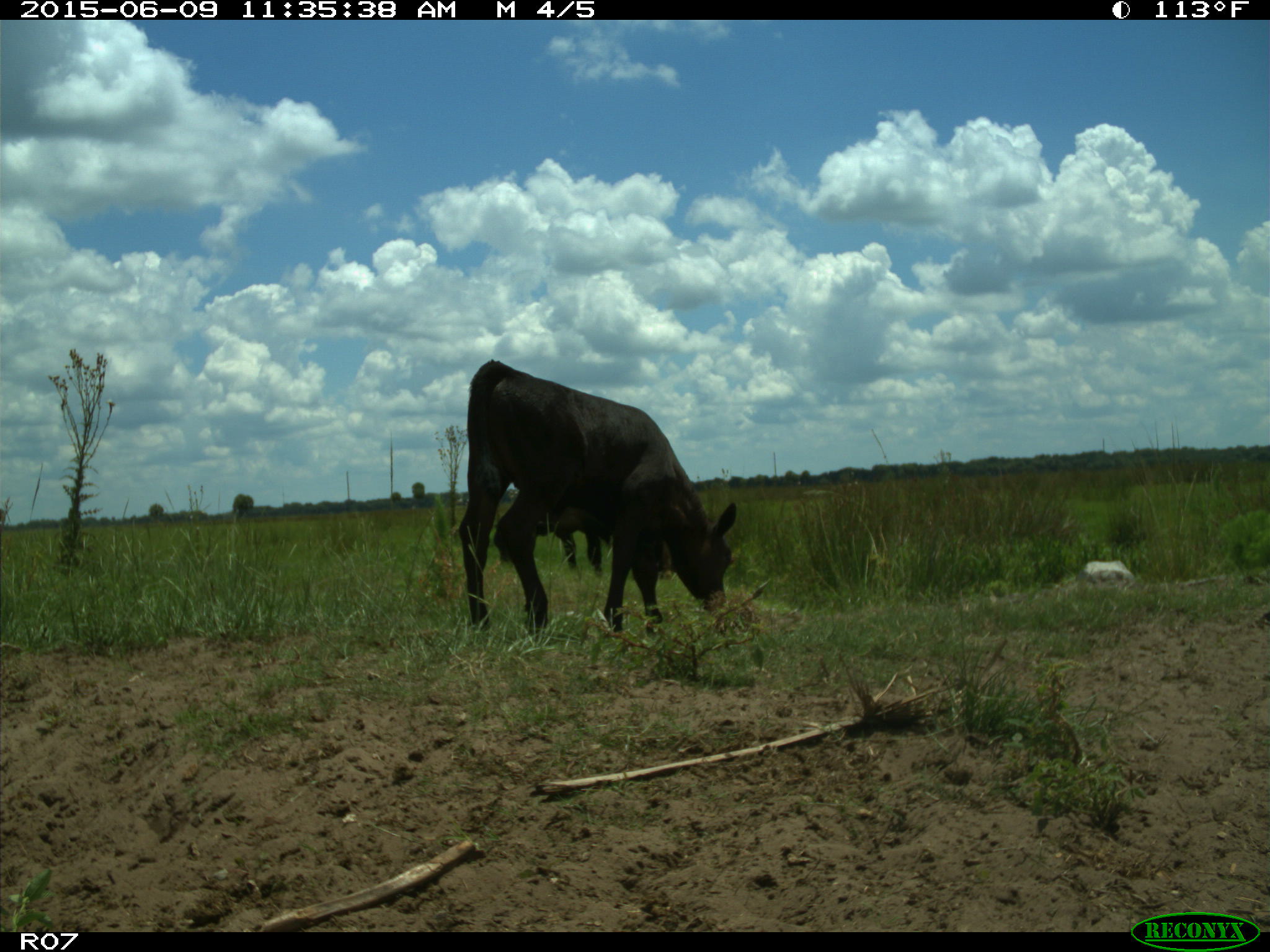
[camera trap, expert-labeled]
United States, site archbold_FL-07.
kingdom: Animalia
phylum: Chordata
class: Mammalia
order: Artiodactyla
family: Bovidae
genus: Bos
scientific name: Bos taurus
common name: domestic cow